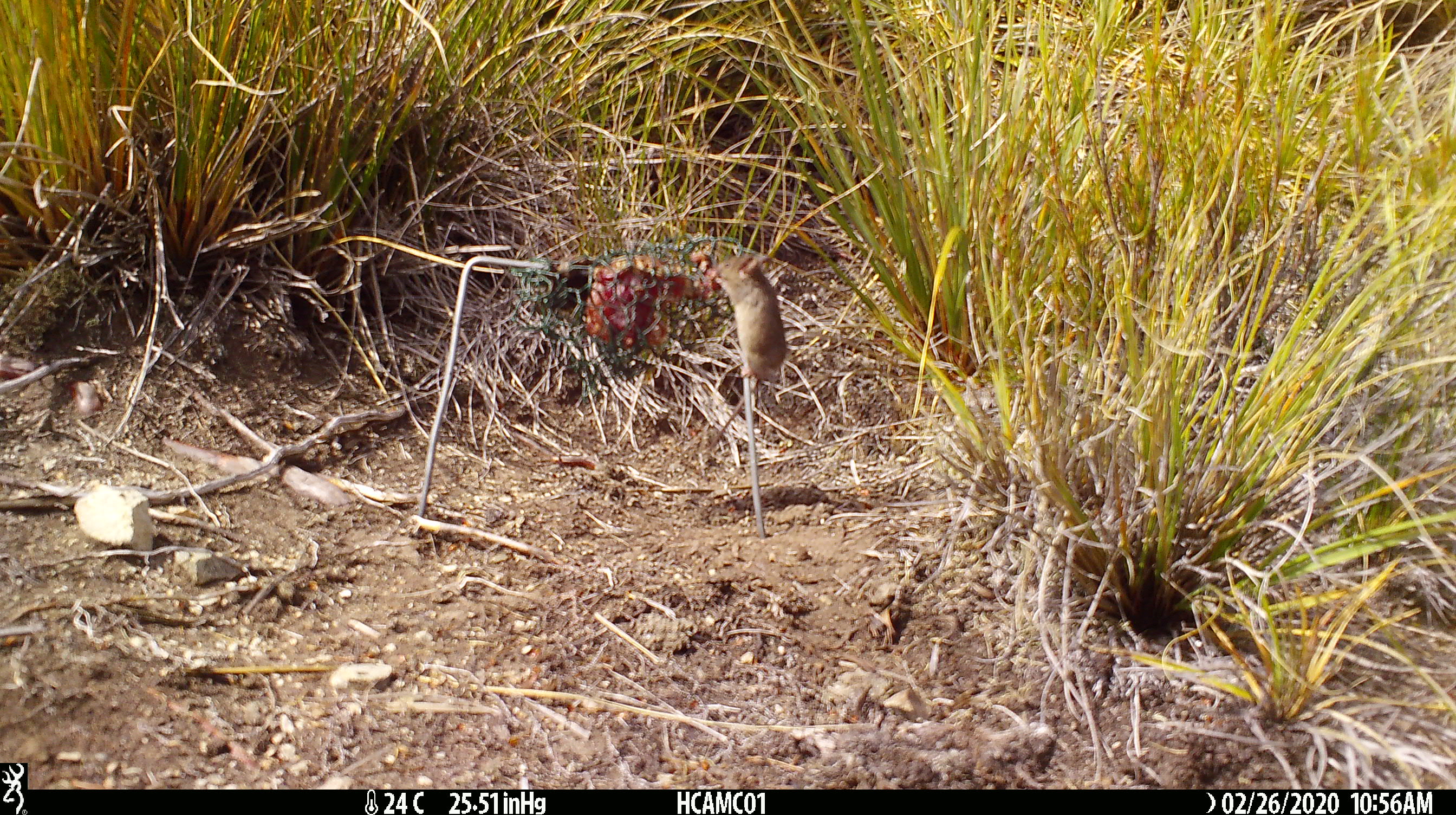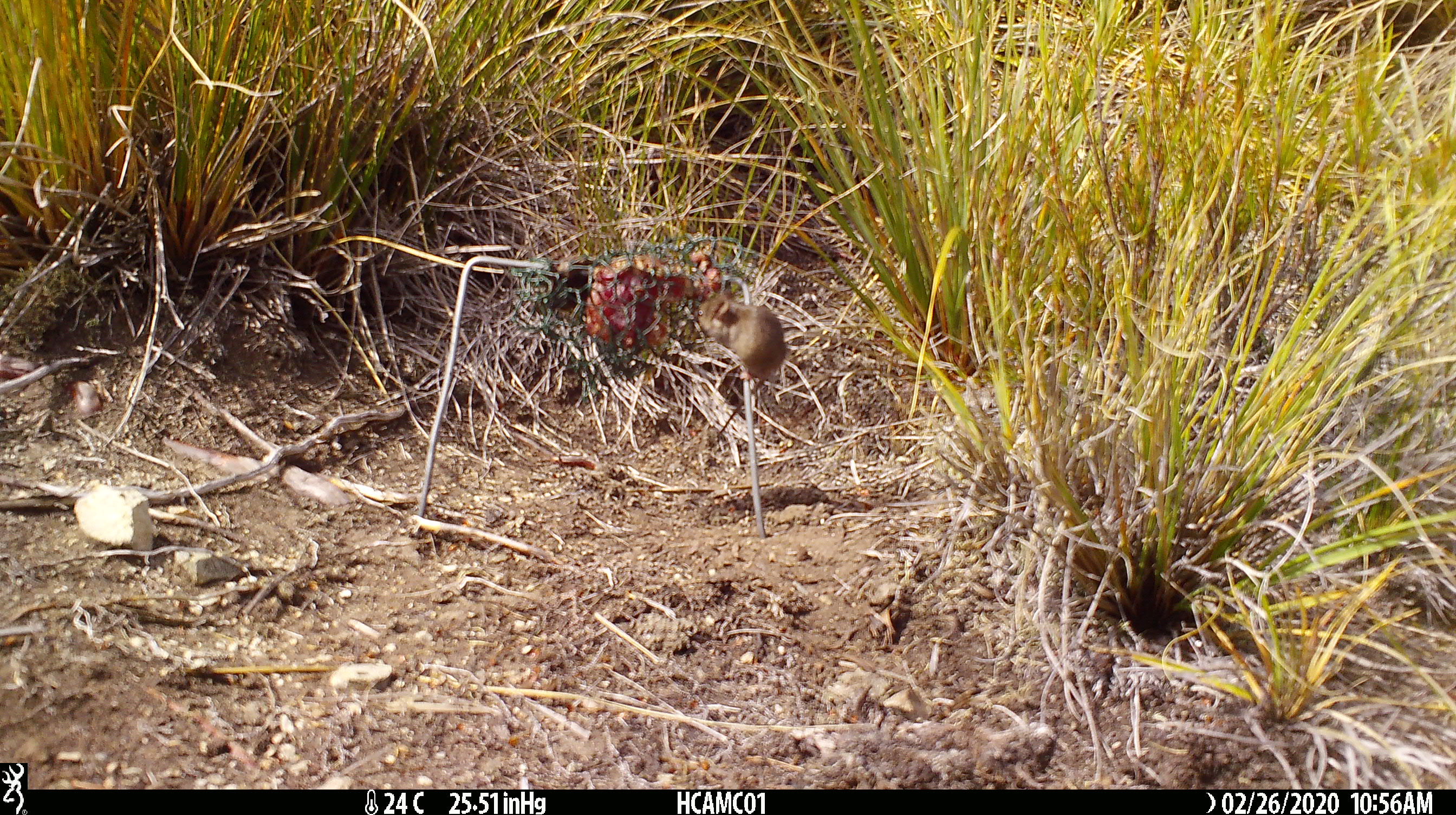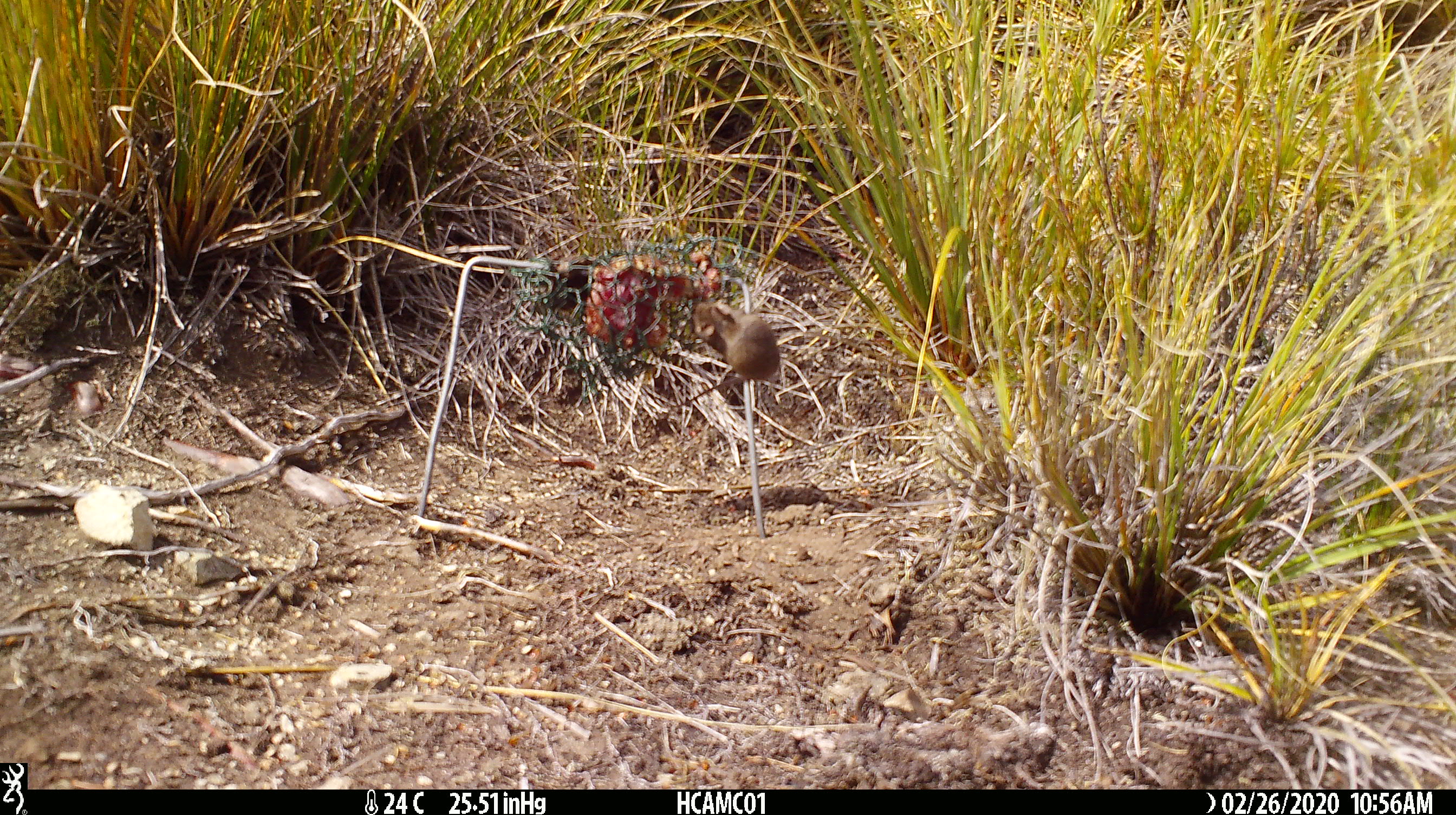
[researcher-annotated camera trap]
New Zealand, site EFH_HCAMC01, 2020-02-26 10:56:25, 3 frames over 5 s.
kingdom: Animalia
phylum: Chordata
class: Mammalia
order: Rodentia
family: Muridae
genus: Mus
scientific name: Mus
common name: mouse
Mouse (Mus).